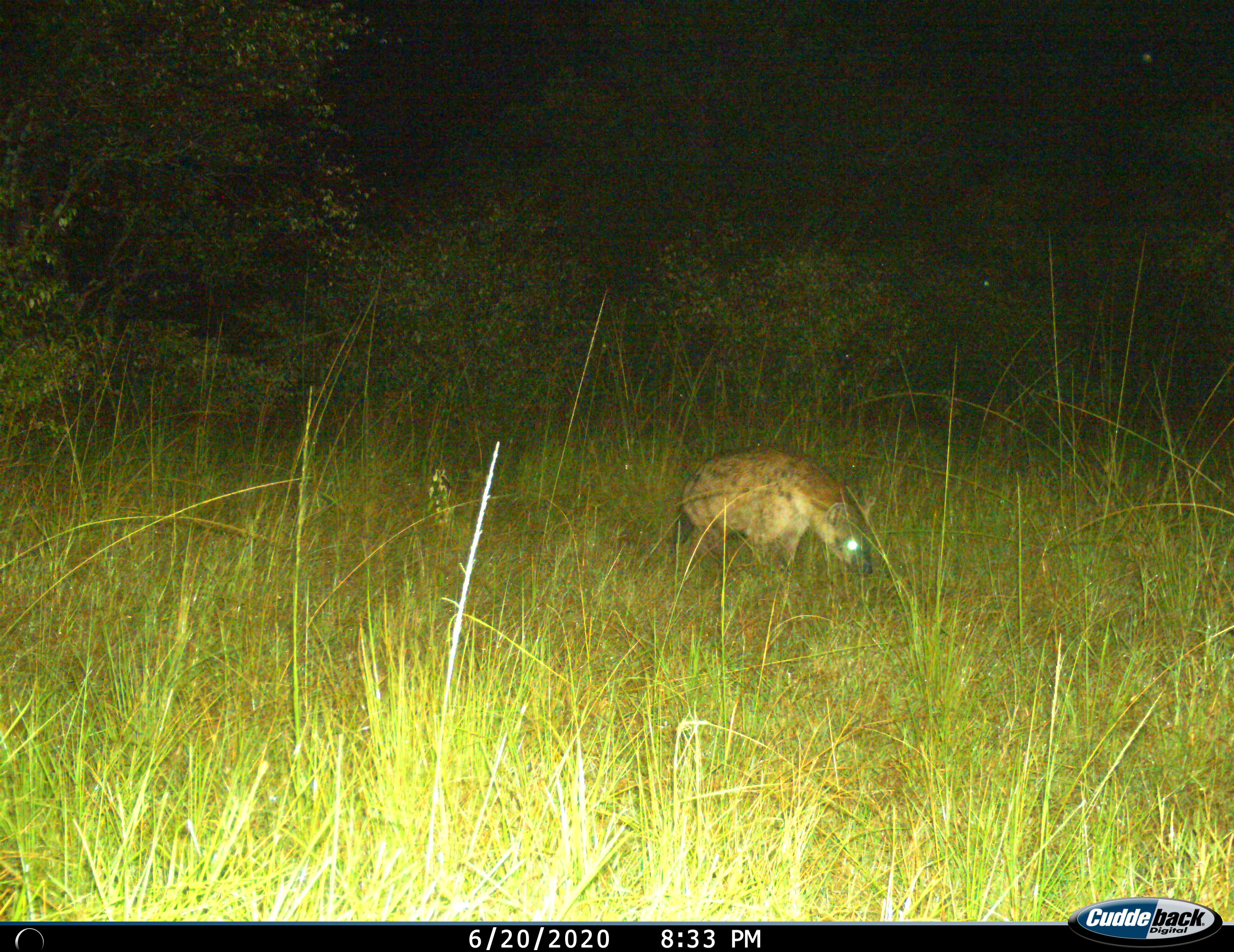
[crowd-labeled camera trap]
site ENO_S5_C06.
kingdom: Animalia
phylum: Chordata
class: Mammalia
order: Carnivora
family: Hyaenidae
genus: Crocuta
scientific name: Crocuta crocuta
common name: spotted hyena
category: hyenaspotted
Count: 1.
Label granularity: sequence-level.